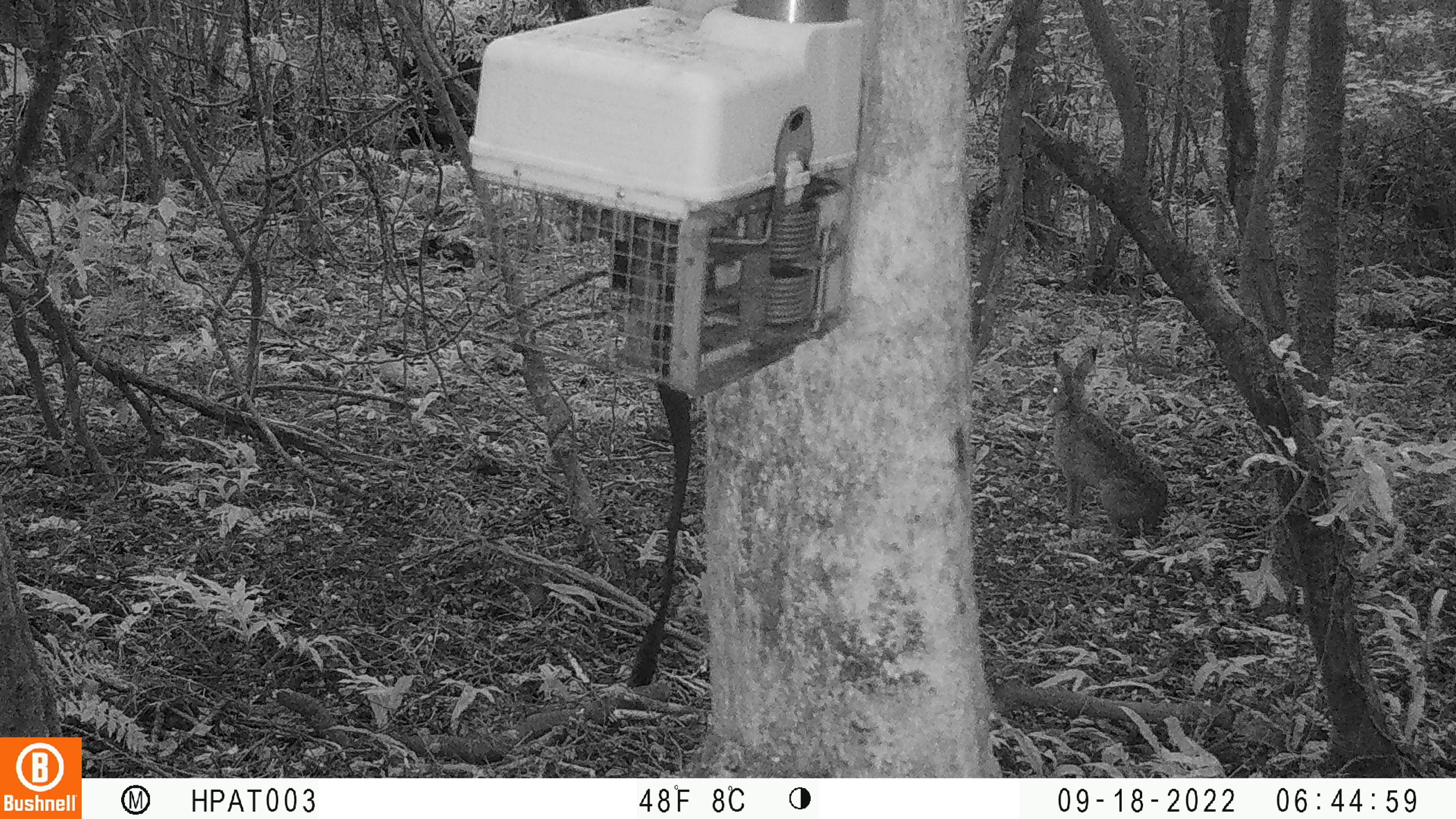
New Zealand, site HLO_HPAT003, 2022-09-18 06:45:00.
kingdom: Animalia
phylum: Chordata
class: Mammalia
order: Lagomorpha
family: Leporidae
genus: Lepus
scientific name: Lepus europaeus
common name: brown hare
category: hare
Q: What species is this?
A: Hare (brown hare) (Lepus europaeus).